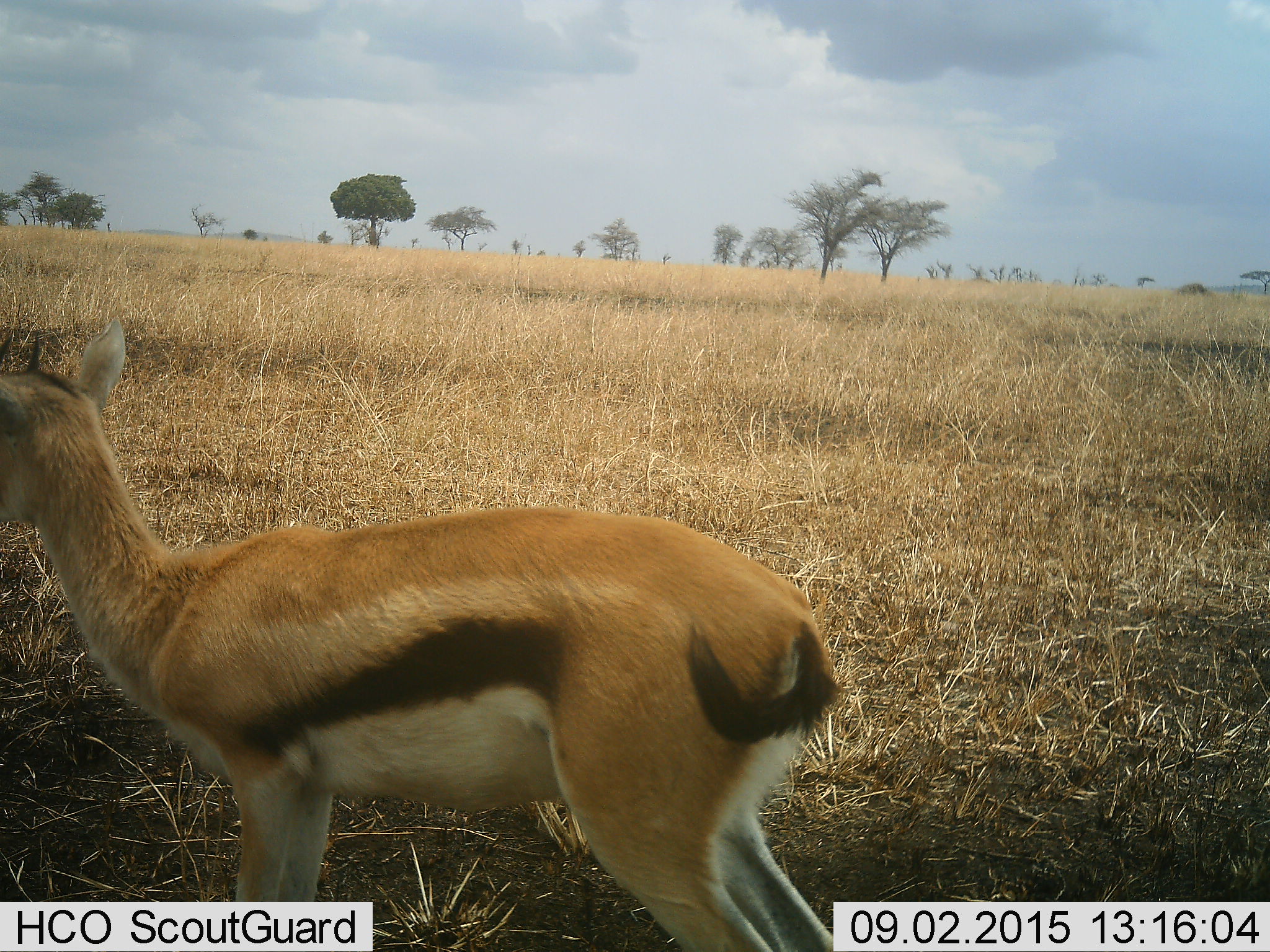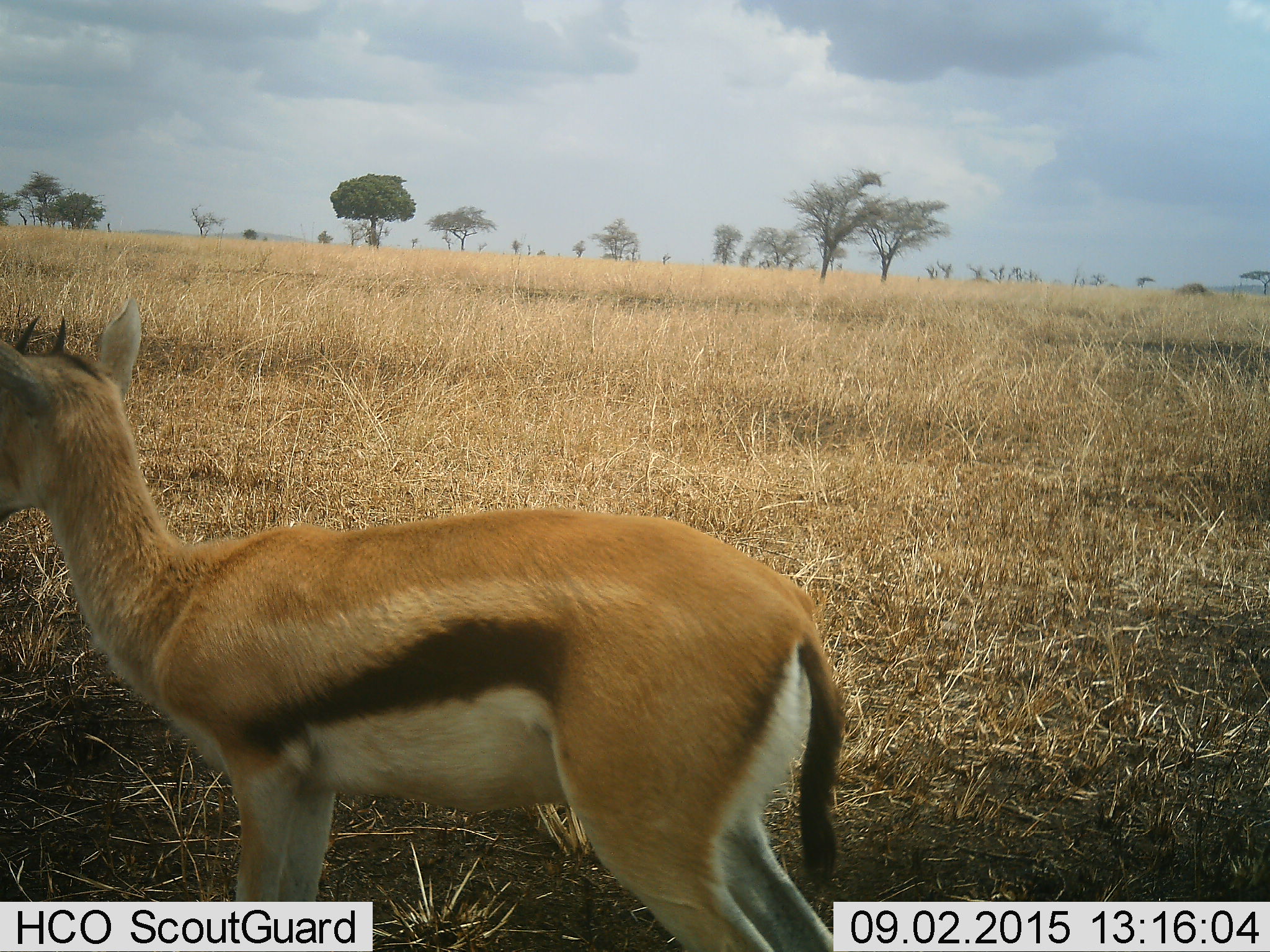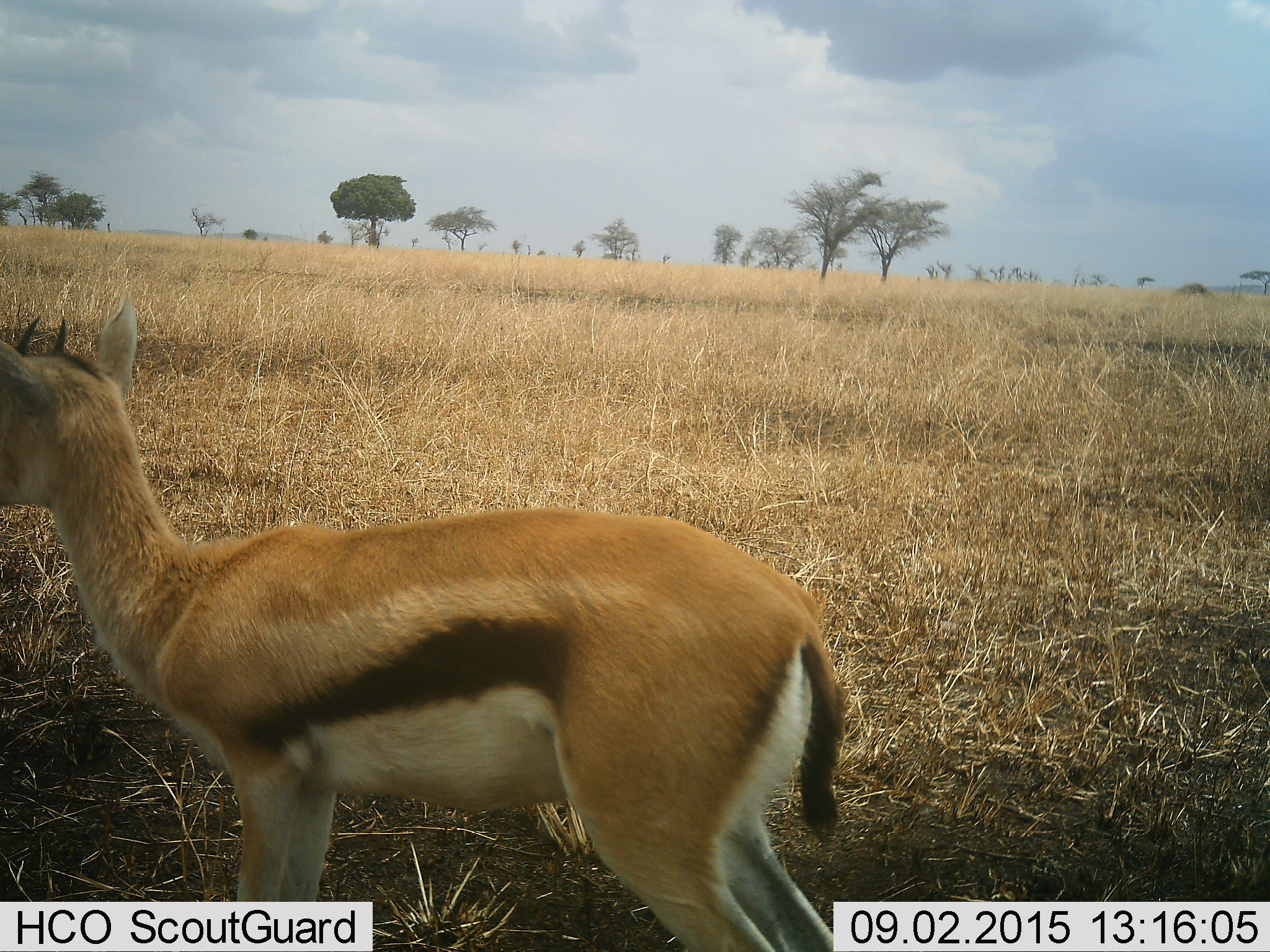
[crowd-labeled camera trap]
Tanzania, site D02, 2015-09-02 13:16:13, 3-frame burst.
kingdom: Animalia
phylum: Chordata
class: Mammalia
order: Artiodactyla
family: Bovidae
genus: Eudorcas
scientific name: Eudorcas thomsonii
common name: thomson's gazelle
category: gazellethomsons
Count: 1.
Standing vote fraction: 100%.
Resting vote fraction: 6%.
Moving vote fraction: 0%.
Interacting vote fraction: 0%.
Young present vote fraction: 12%.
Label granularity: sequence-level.